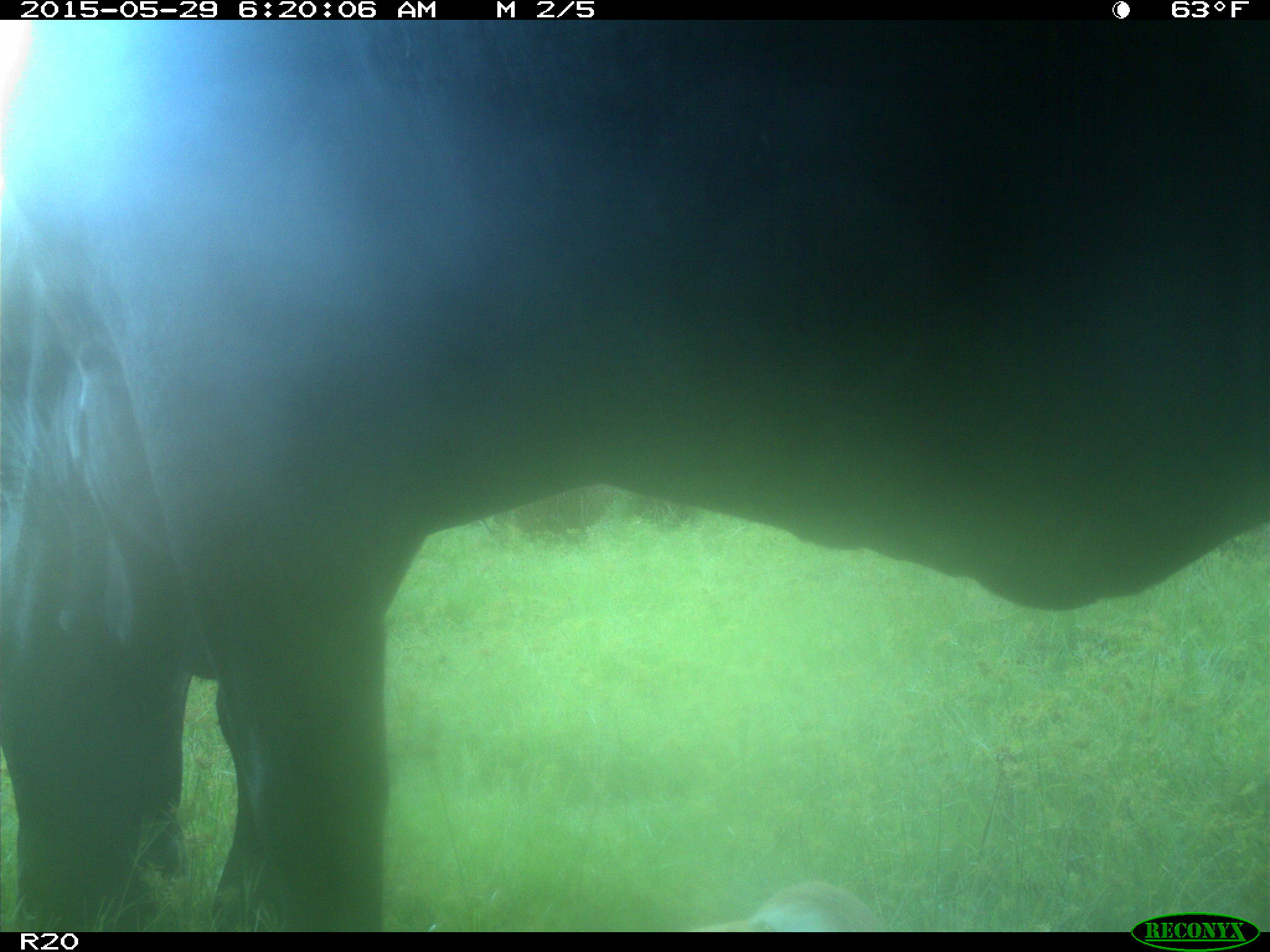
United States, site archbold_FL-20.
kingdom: Animalia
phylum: Chordata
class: Mammalia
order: Artiodactyla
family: Bovidae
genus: Bos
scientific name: Bos taurus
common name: domestic cow